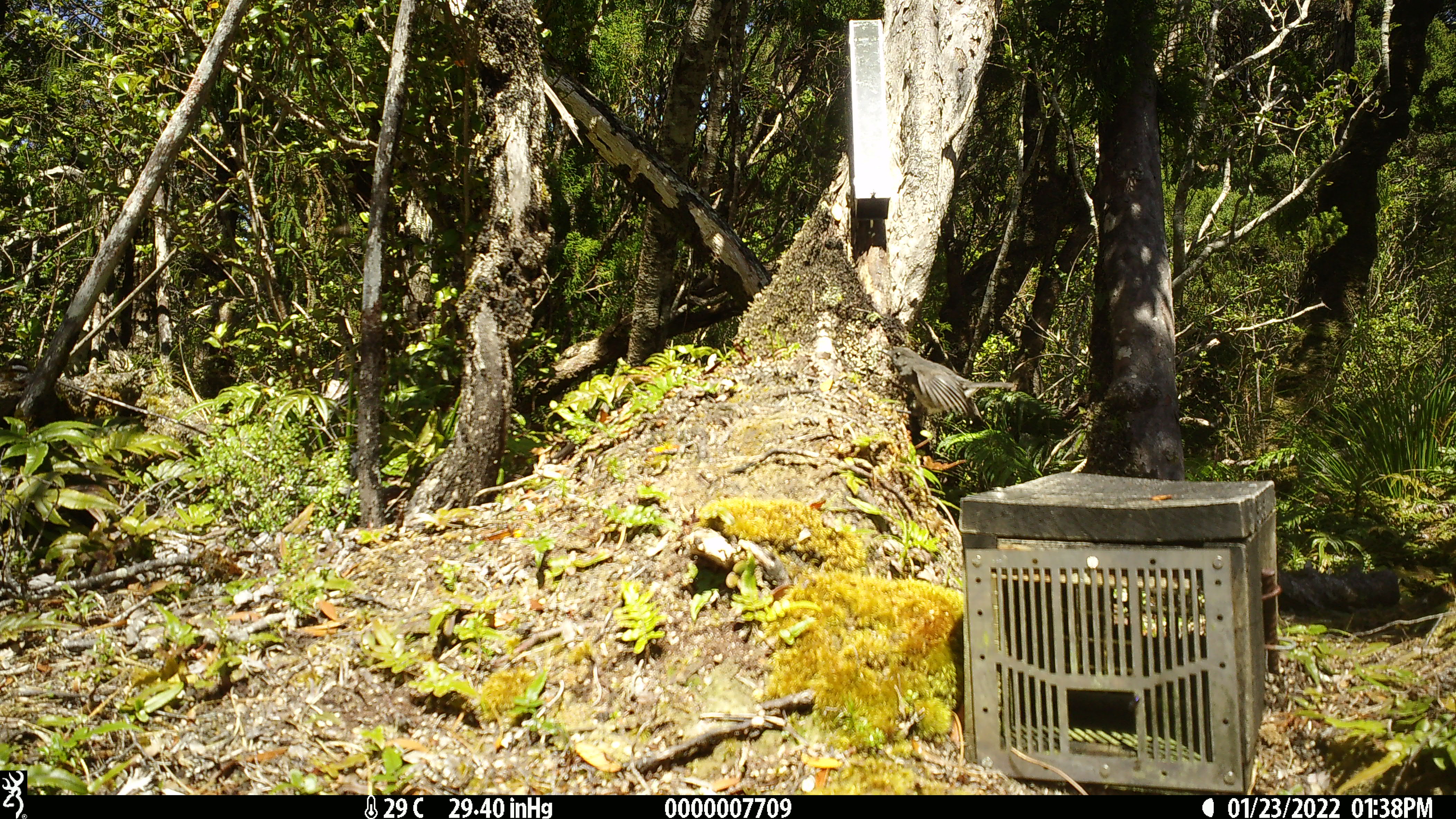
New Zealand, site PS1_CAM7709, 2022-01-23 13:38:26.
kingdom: Animalia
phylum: Chordata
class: Aves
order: Passeriformes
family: Petroicidae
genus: Petroica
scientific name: Petroica australis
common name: new zealand robin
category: robin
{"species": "robin (new zealand robin) (Petroica australis)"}